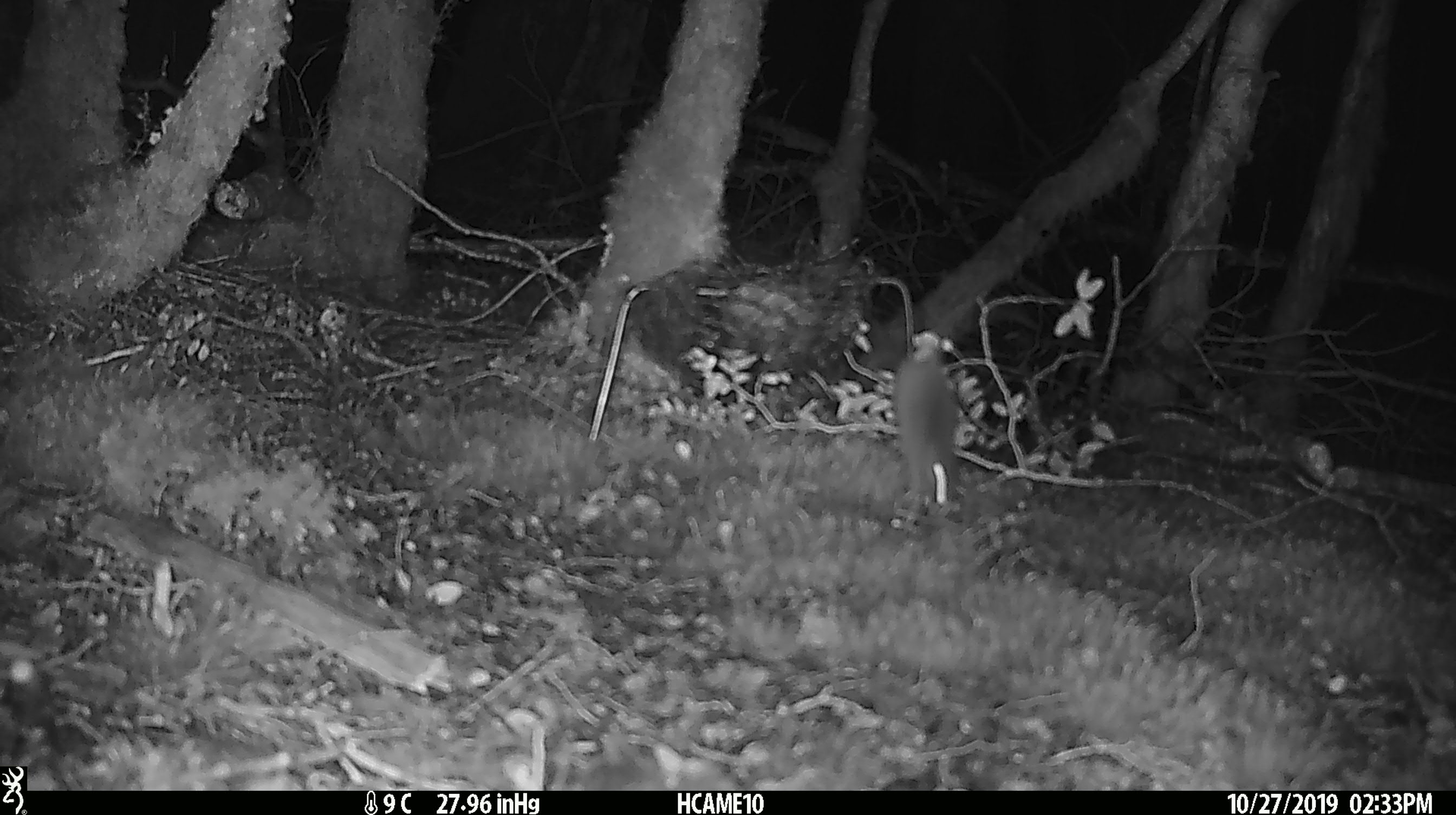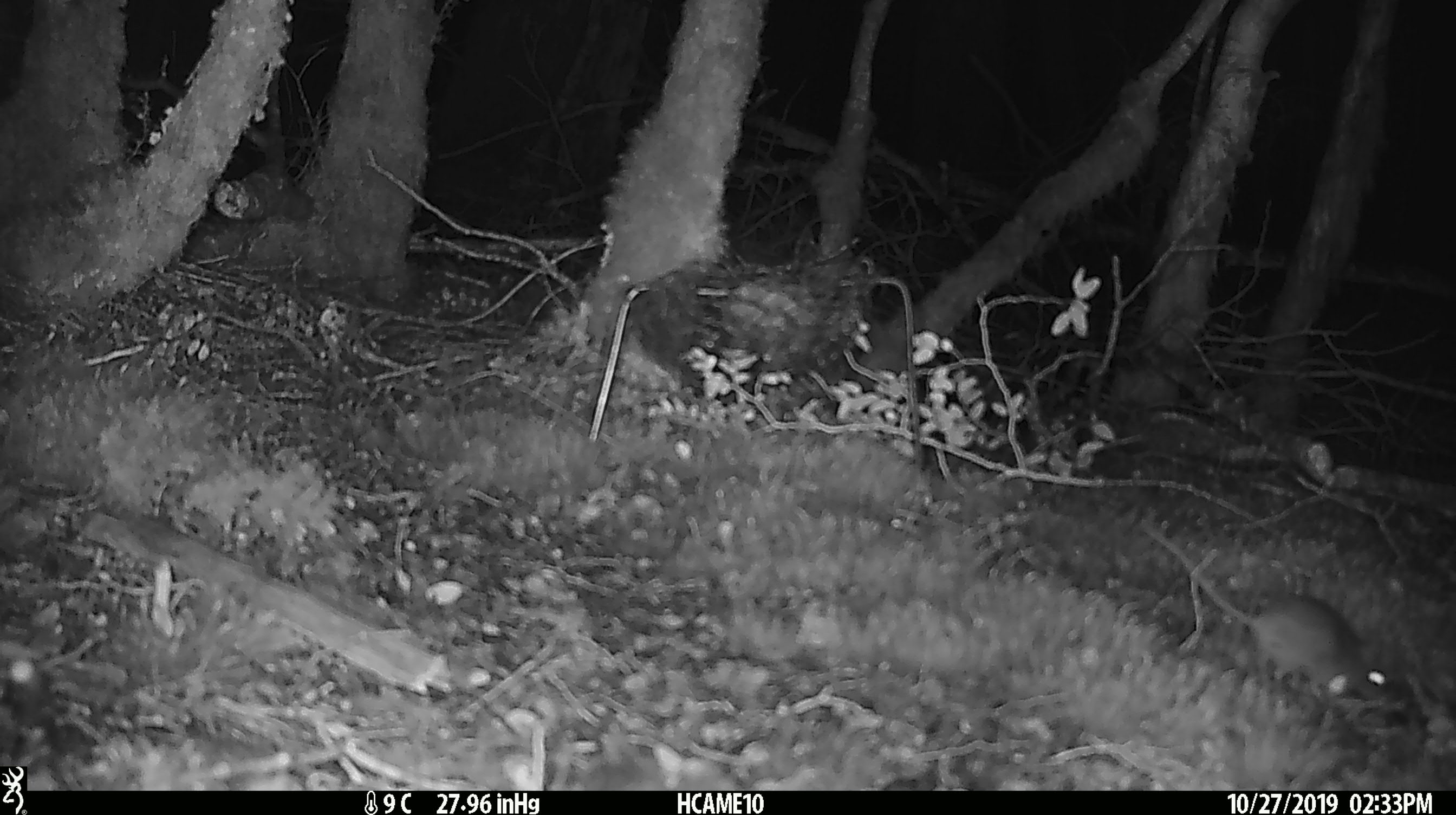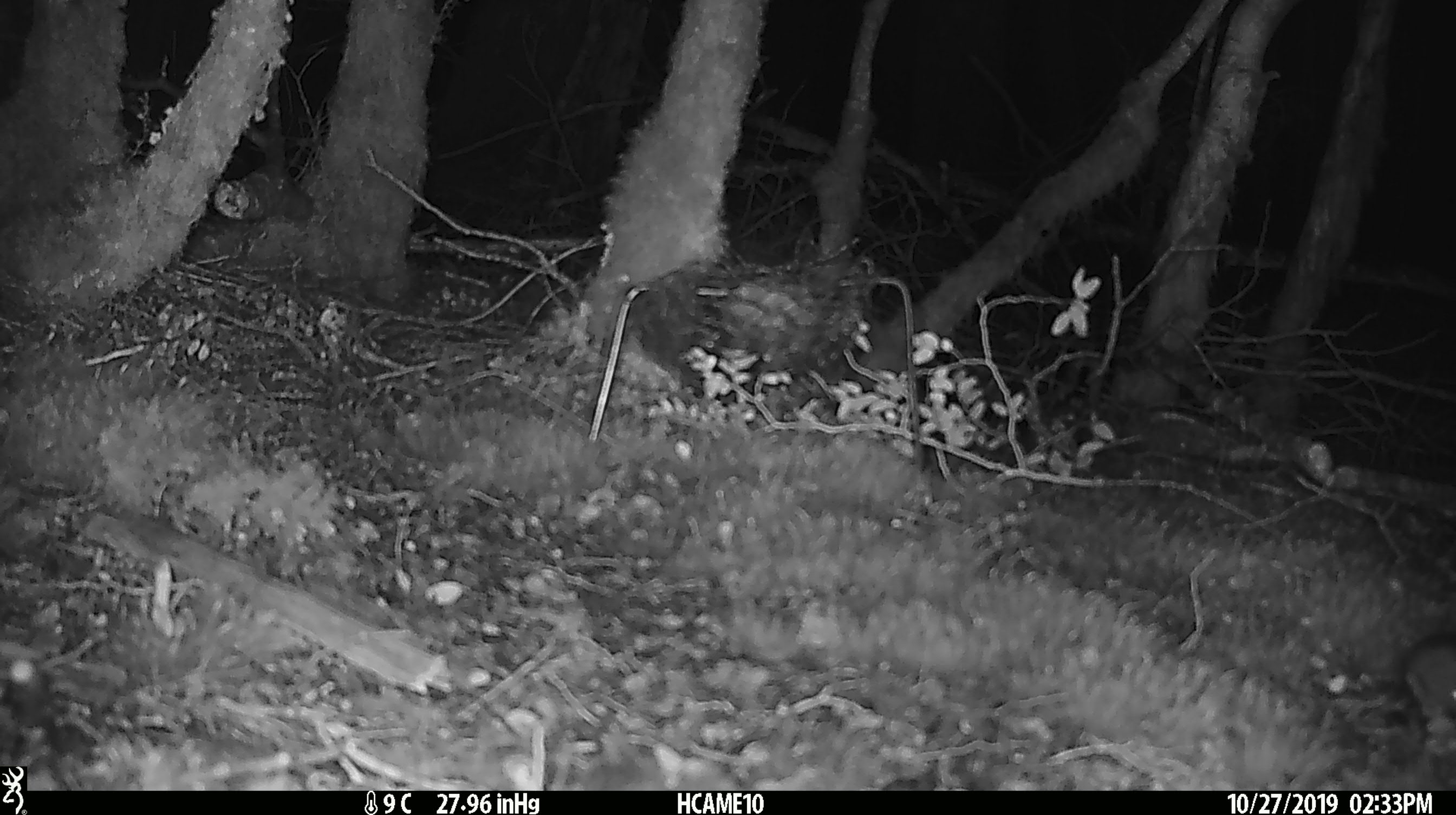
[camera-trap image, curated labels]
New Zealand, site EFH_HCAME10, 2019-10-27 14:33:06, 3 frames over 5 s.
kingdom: Animalia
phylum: Chordata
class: Mammalia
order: Rodentia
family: Muridae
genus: Mus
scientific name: Mus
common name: mouse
Mouse (Mus).